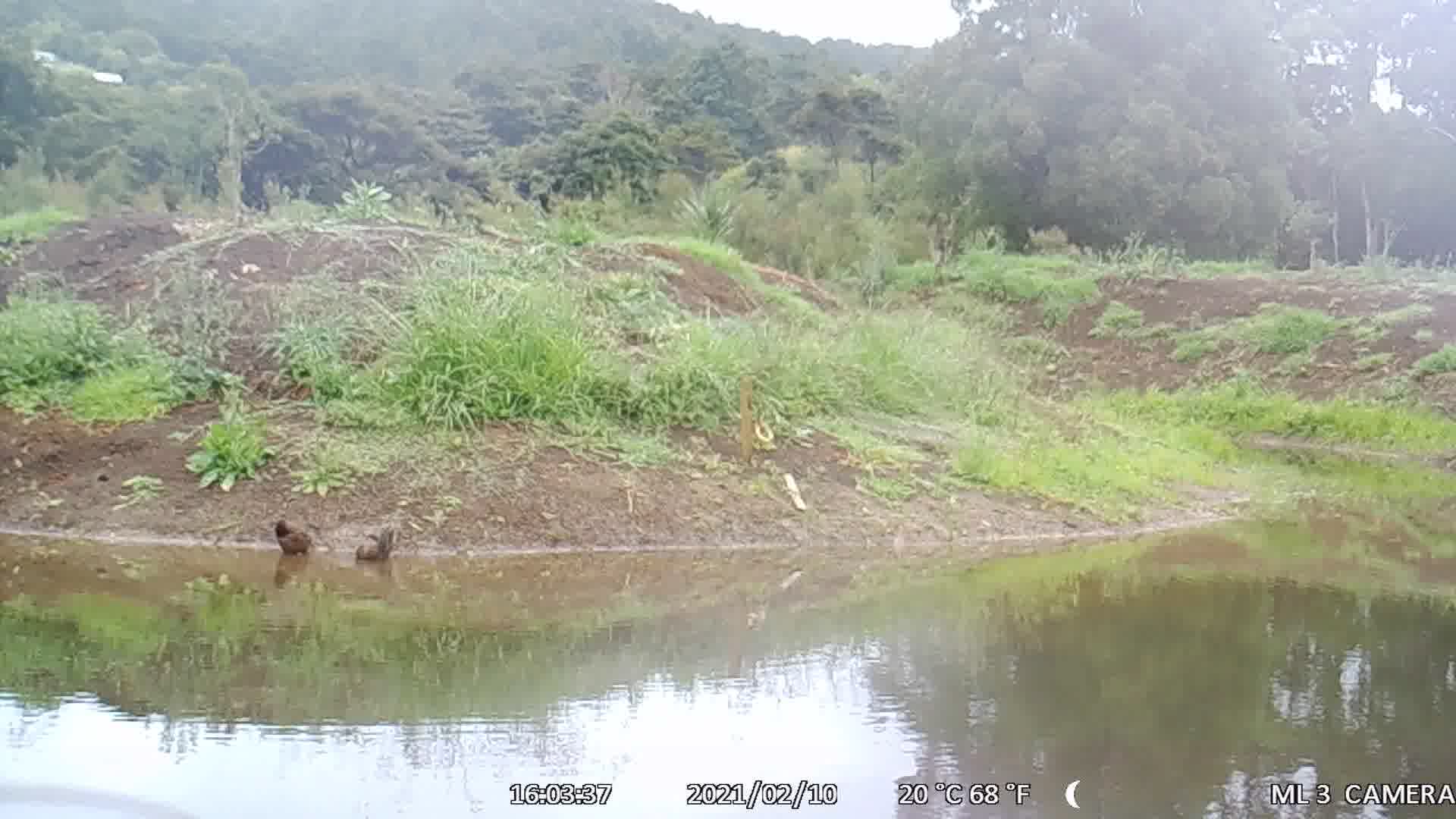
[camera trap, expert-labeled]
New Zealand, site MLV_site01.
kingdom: Animalia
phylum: Chordata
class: Aves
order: Anseriformes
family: Anatidae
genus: Anas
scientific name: Anas chlorotis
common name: brown teal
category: pateke